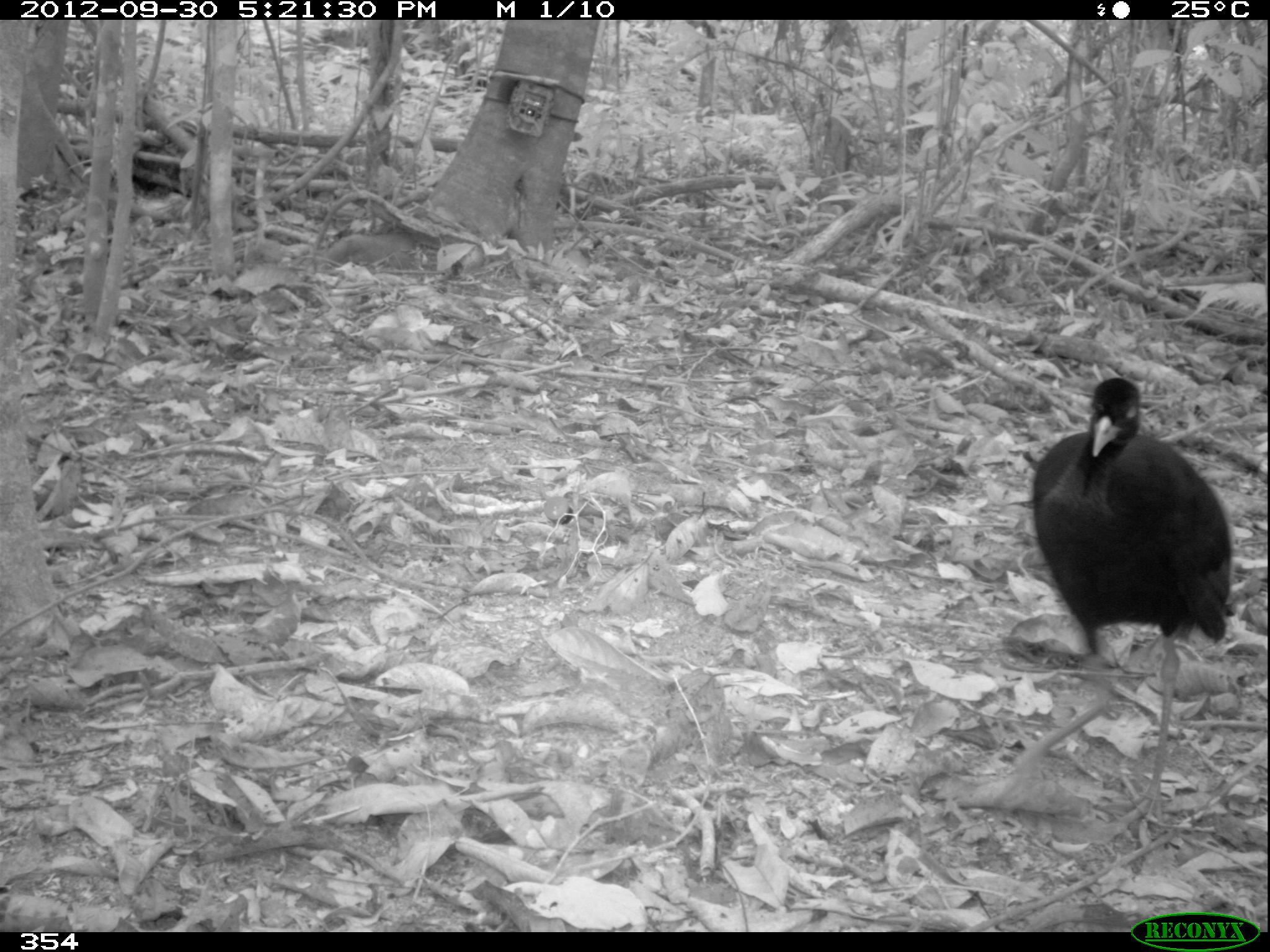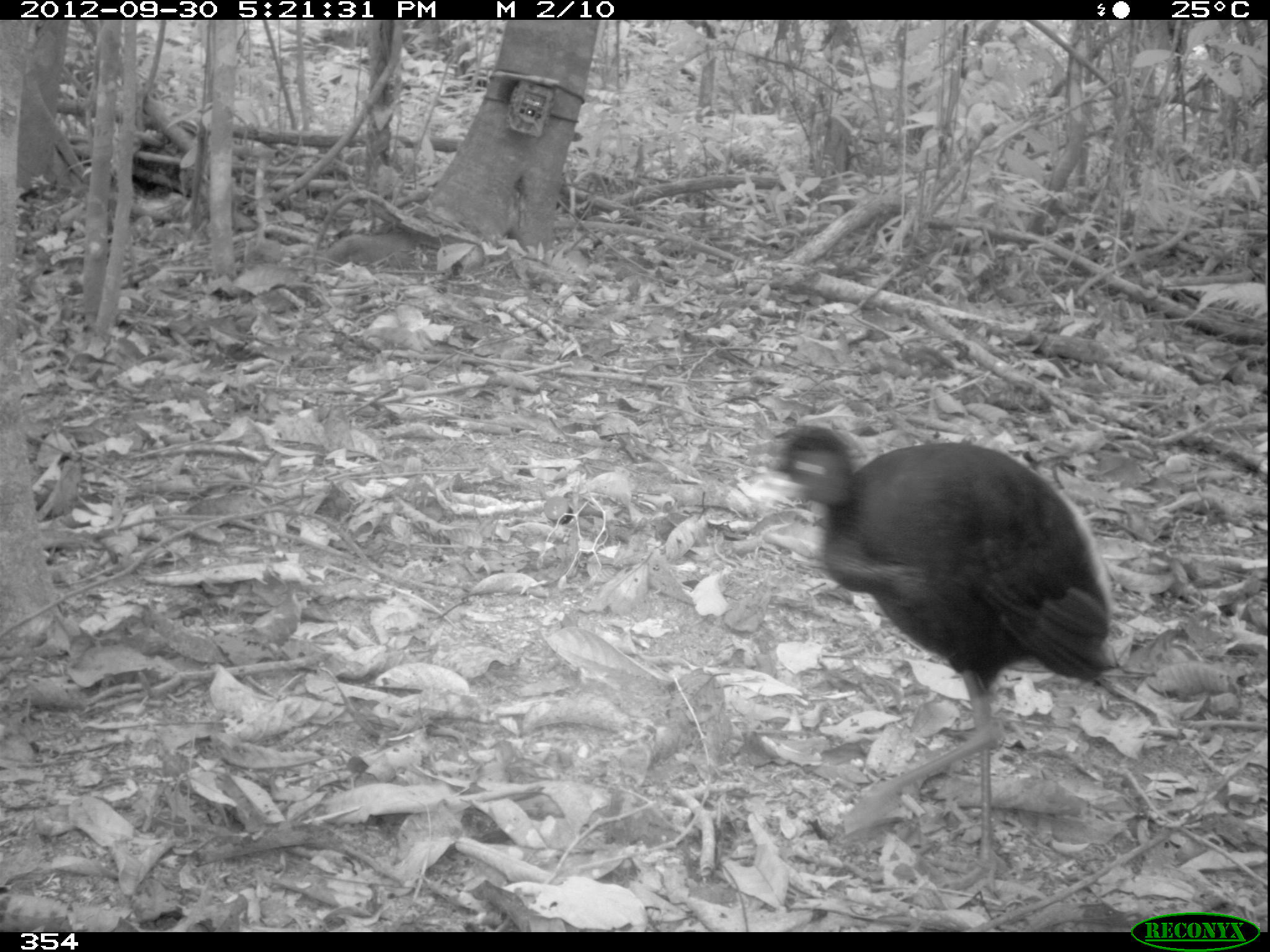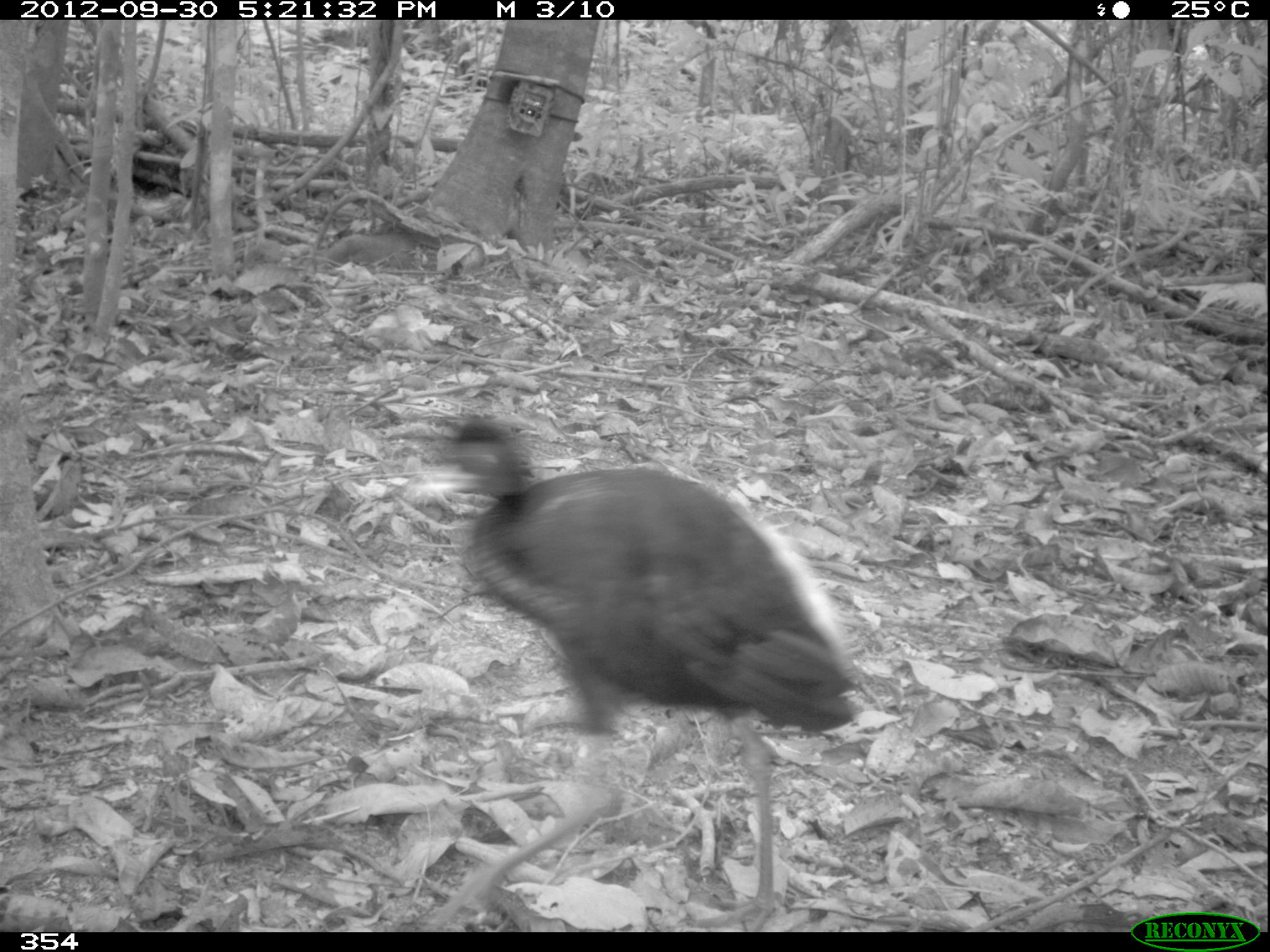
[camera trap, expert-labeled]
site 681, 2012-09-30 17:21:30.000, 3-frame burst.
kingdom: Animalia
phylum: Chordata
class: Aves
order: Gruiformes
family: Psophiidae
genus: Psophia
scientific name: Psophia leucoptera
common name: pale-winged trumpeter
Psophia leucoptera (pale-winged trumpeter).